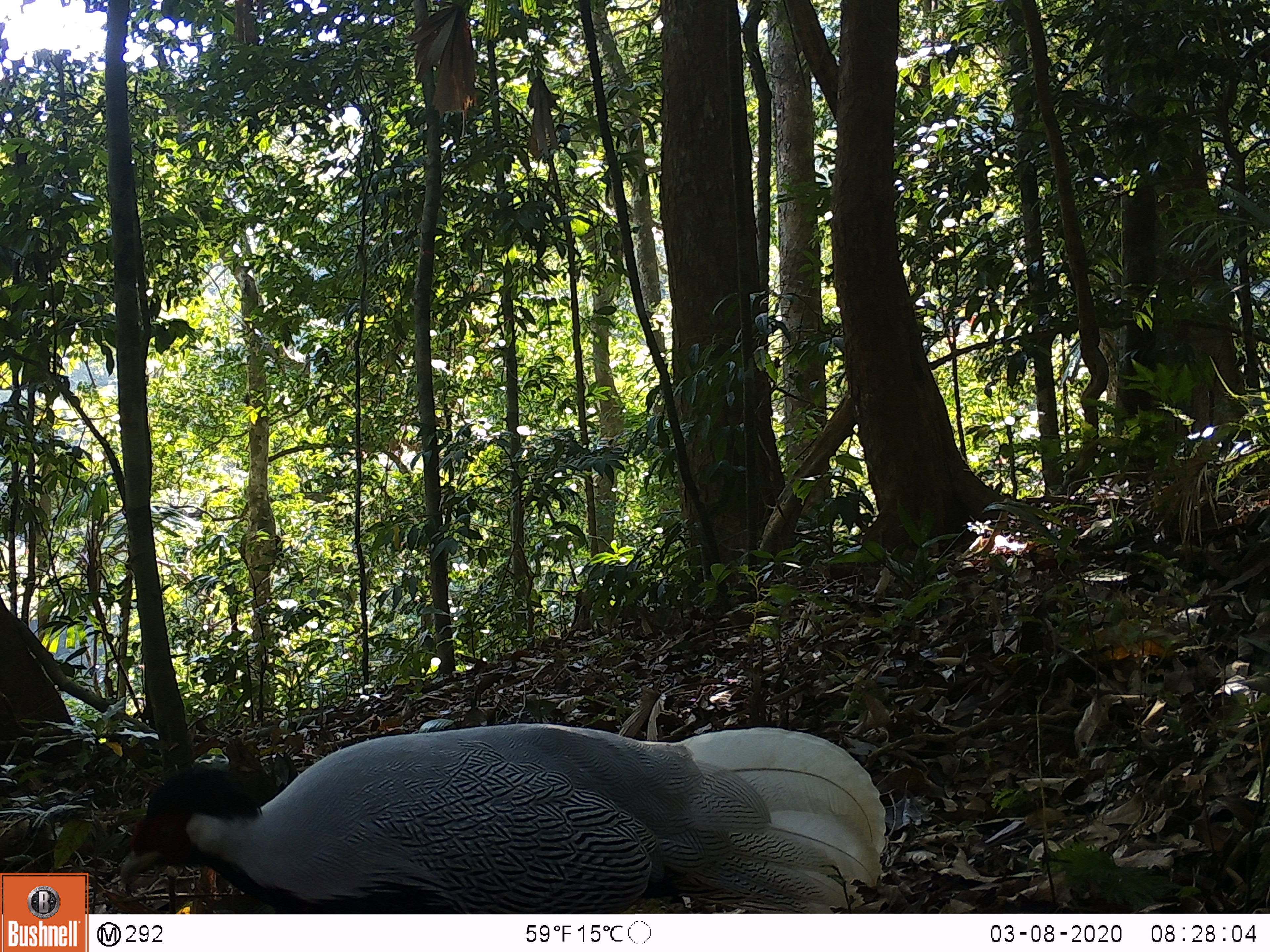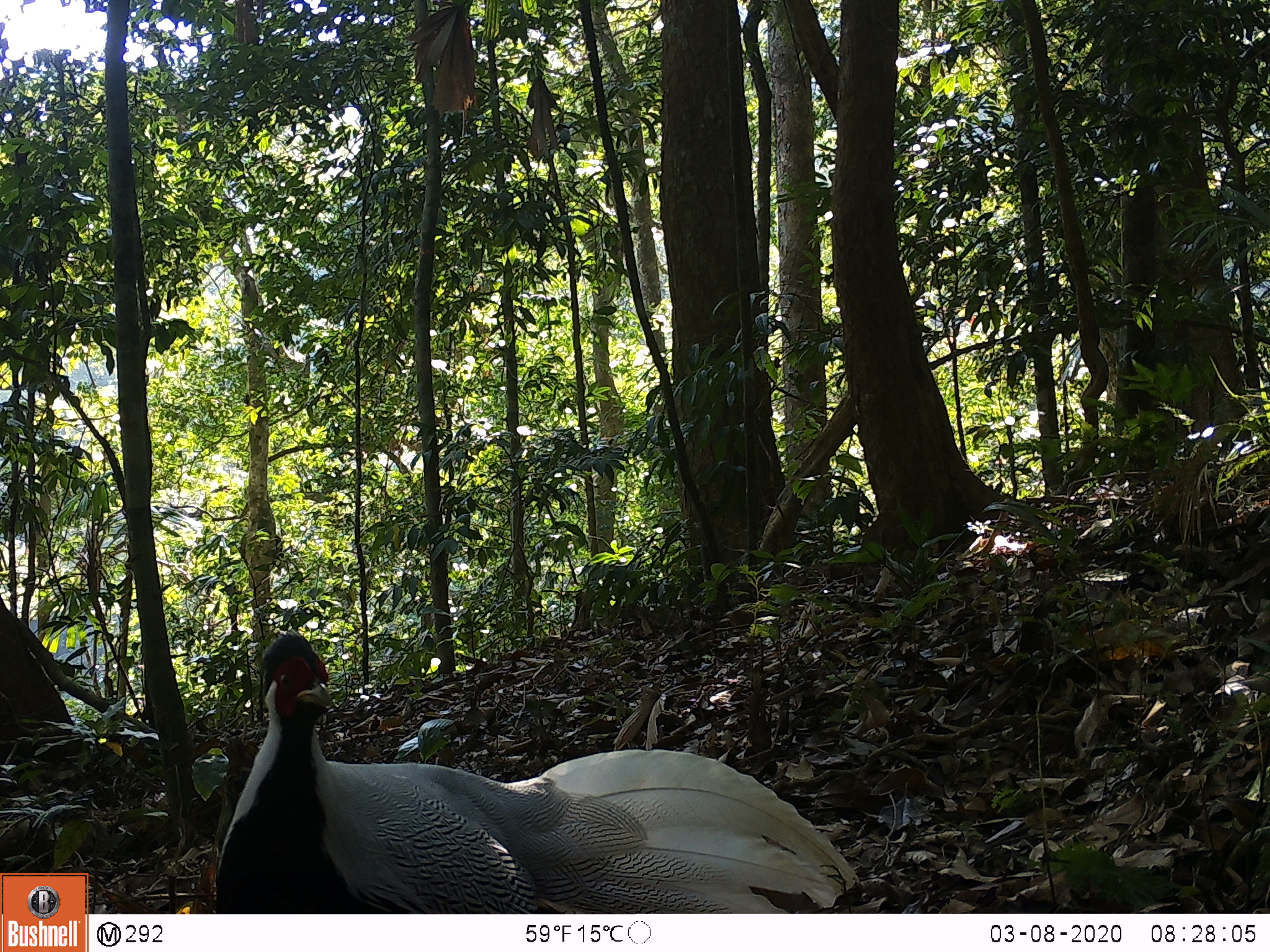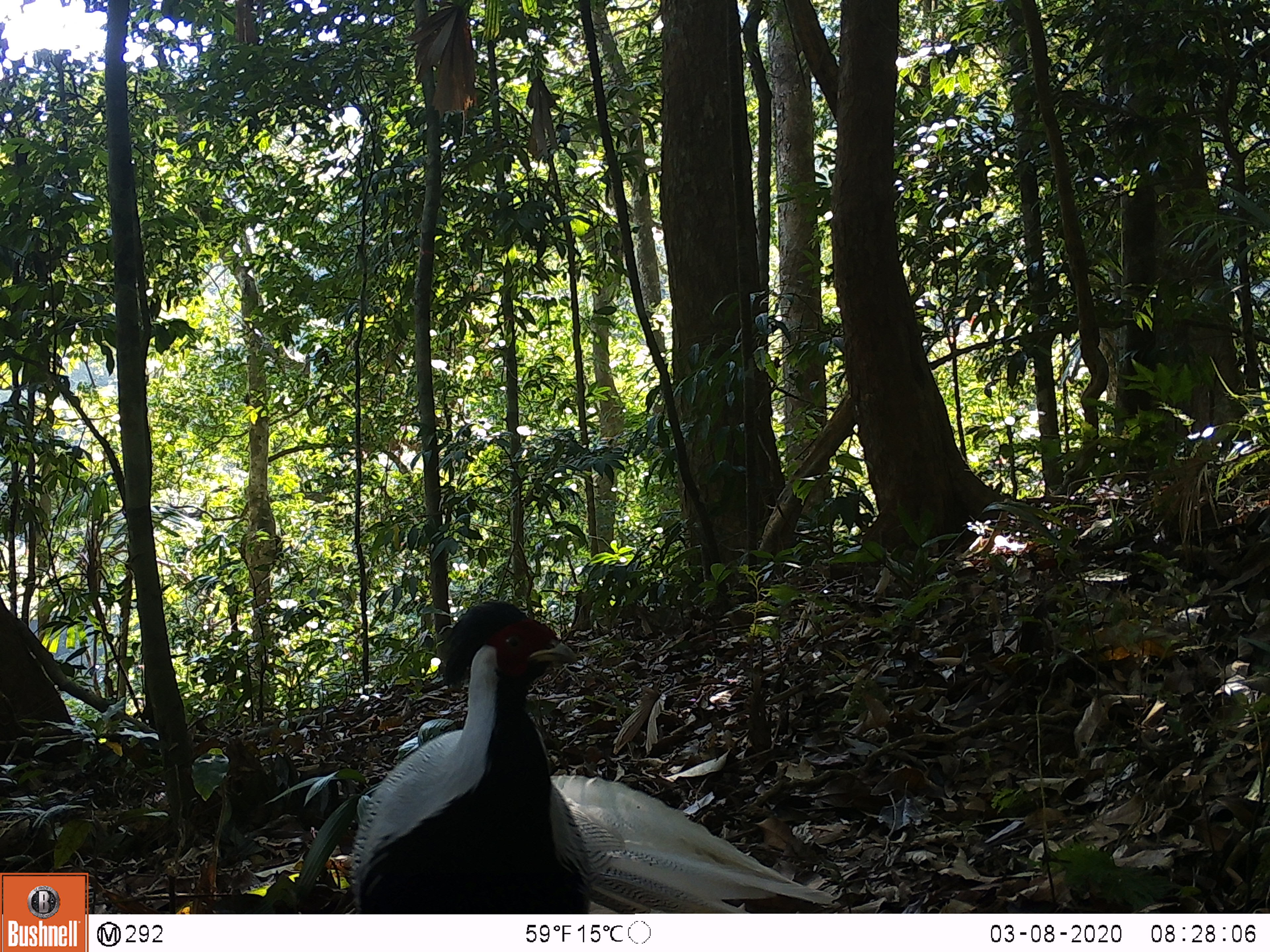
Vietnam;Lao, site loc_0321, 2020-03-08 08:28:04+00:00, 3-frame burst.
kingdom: Animalia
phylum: Chordata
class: Aves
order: Galliformes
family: Phasianidae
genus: Lophura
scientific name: Lophura nycthemera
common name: silver pheasant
Silver pheasant (Lophura nycthemera). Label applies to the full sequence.